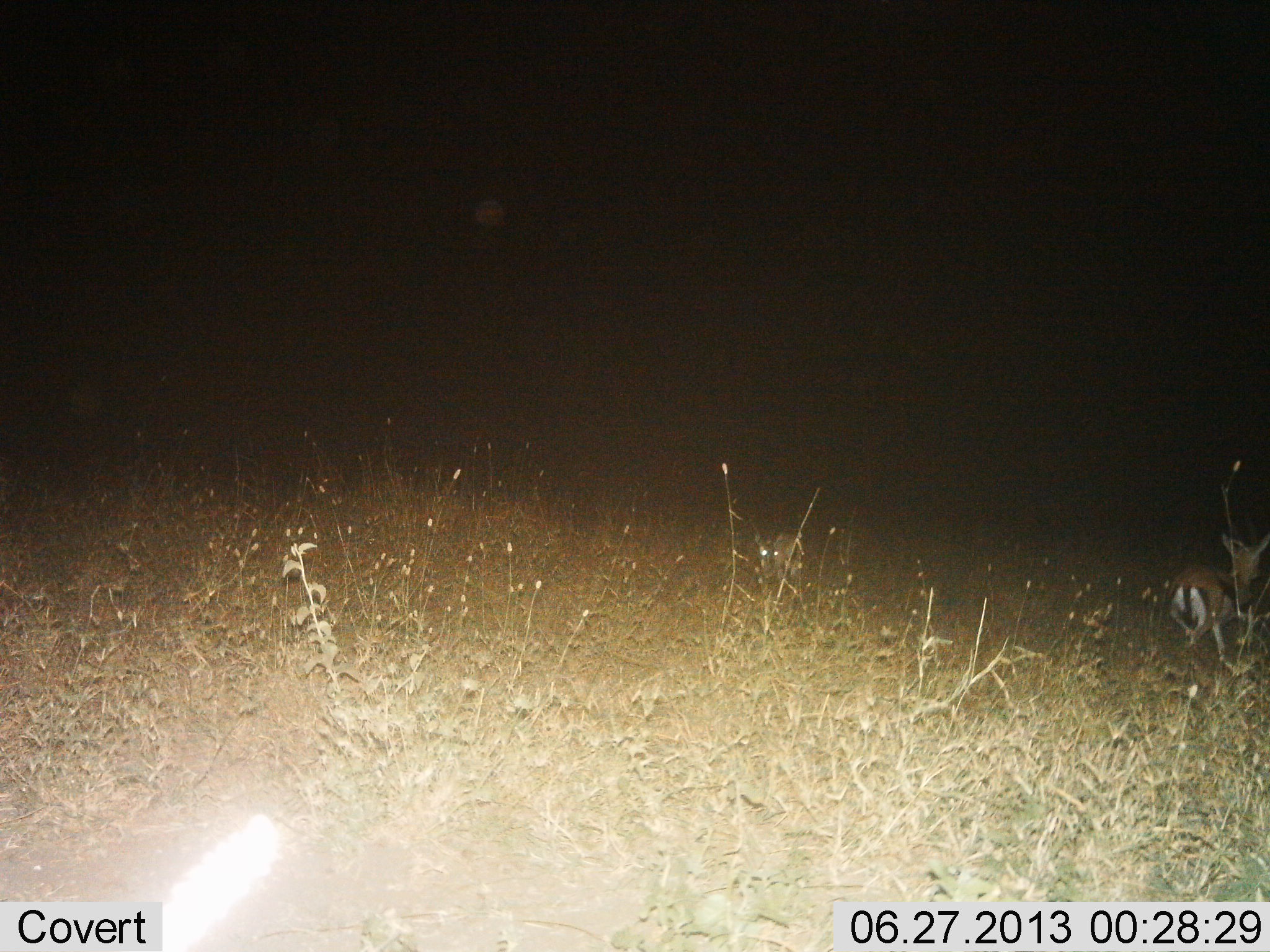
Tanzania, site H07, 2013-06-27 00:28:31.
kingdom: Animalia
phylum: Chordata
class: Mammalia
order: Artiodactyla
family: Bovidae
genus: Eudorcas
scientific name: Eudorcas thomsonii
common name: thomson's gazelle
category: gazellethomsons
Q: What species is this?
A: Gazellethomsons (thomson's gazelle) (Eudorcas thomsonii).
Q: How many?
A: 1.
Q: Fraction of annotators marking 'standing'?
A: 38%.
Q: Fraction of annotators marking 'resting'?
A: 0%.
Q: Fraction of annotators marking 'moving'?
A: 67%.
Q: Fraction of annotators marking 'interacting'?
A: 0%.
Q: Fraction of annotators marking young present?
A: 0%.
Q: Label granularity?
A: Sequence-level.